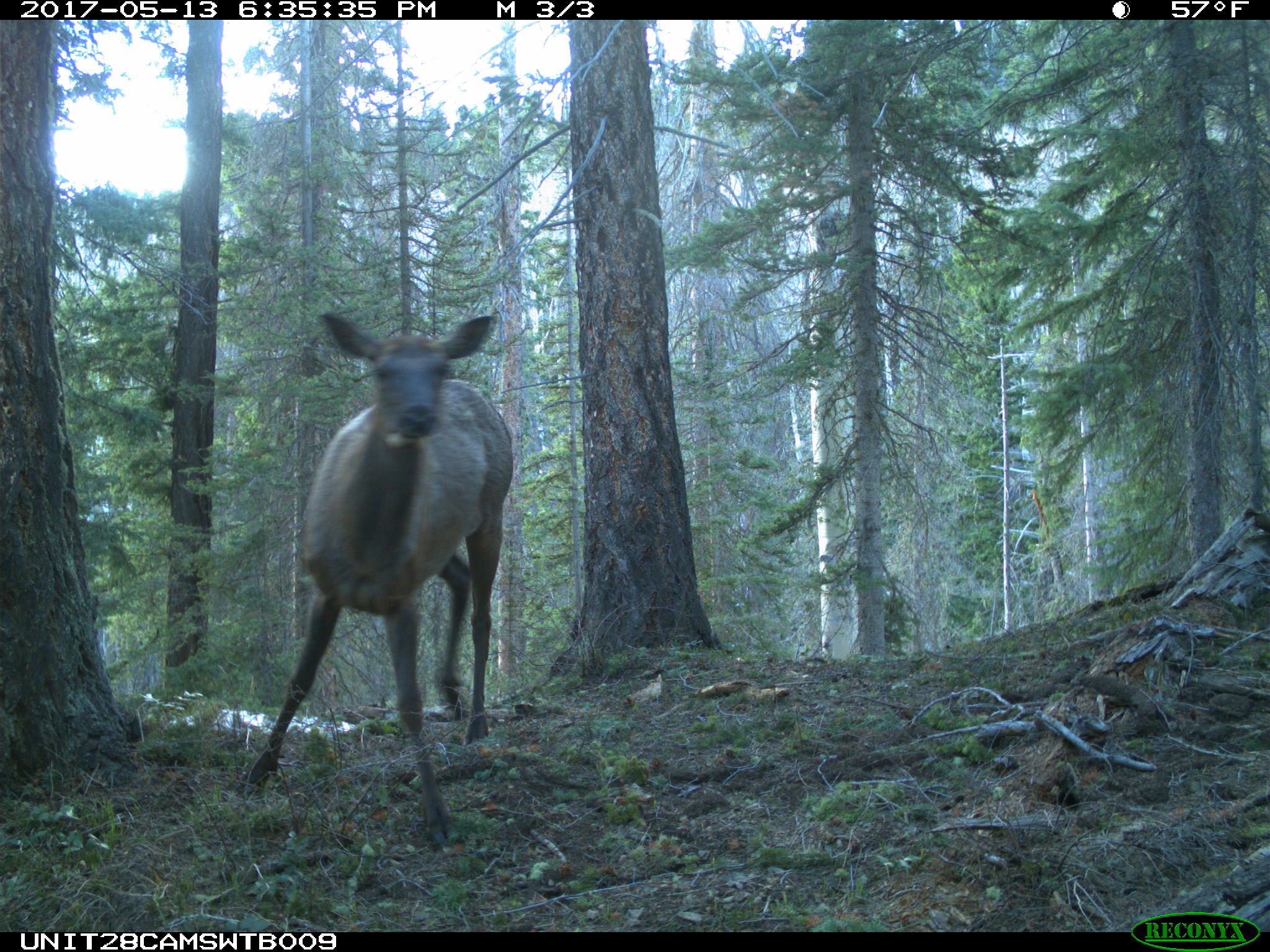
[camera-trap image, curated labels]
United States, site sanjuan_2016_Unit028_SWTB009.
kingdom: Animalia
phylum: Chordata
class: Mammalia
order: Artiodactyla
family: Cervidae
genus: Cervus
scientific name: Cervus elaphus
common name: red deer